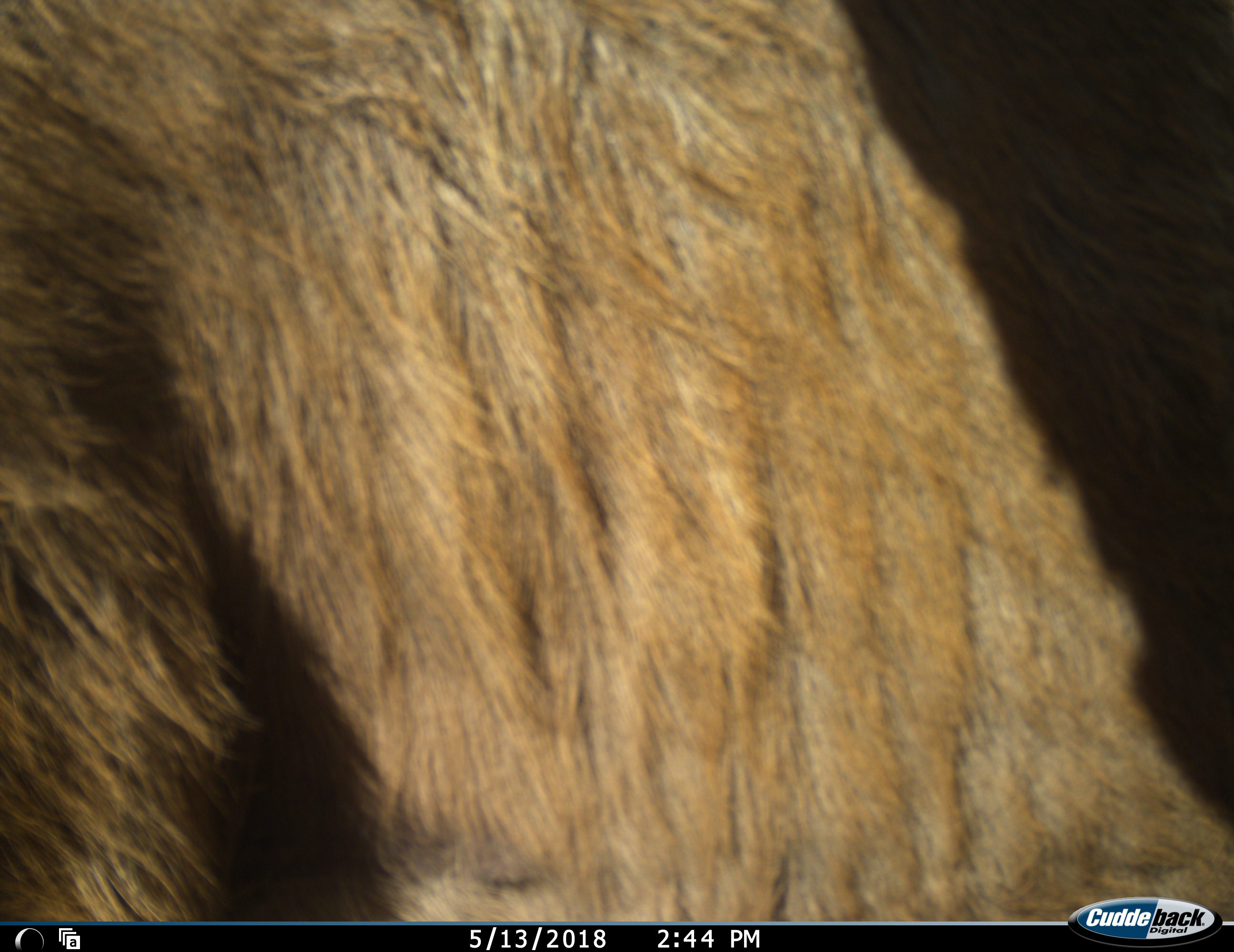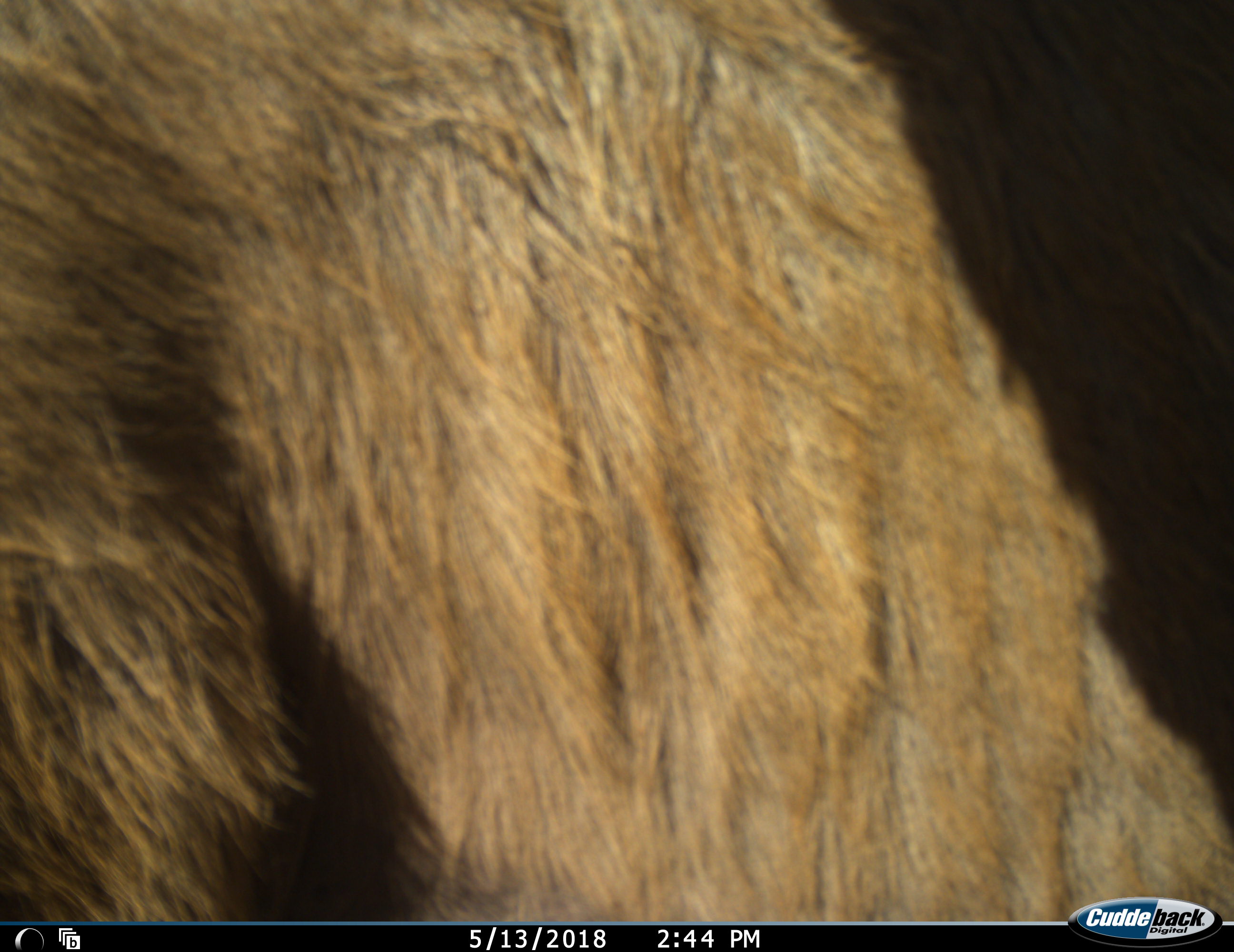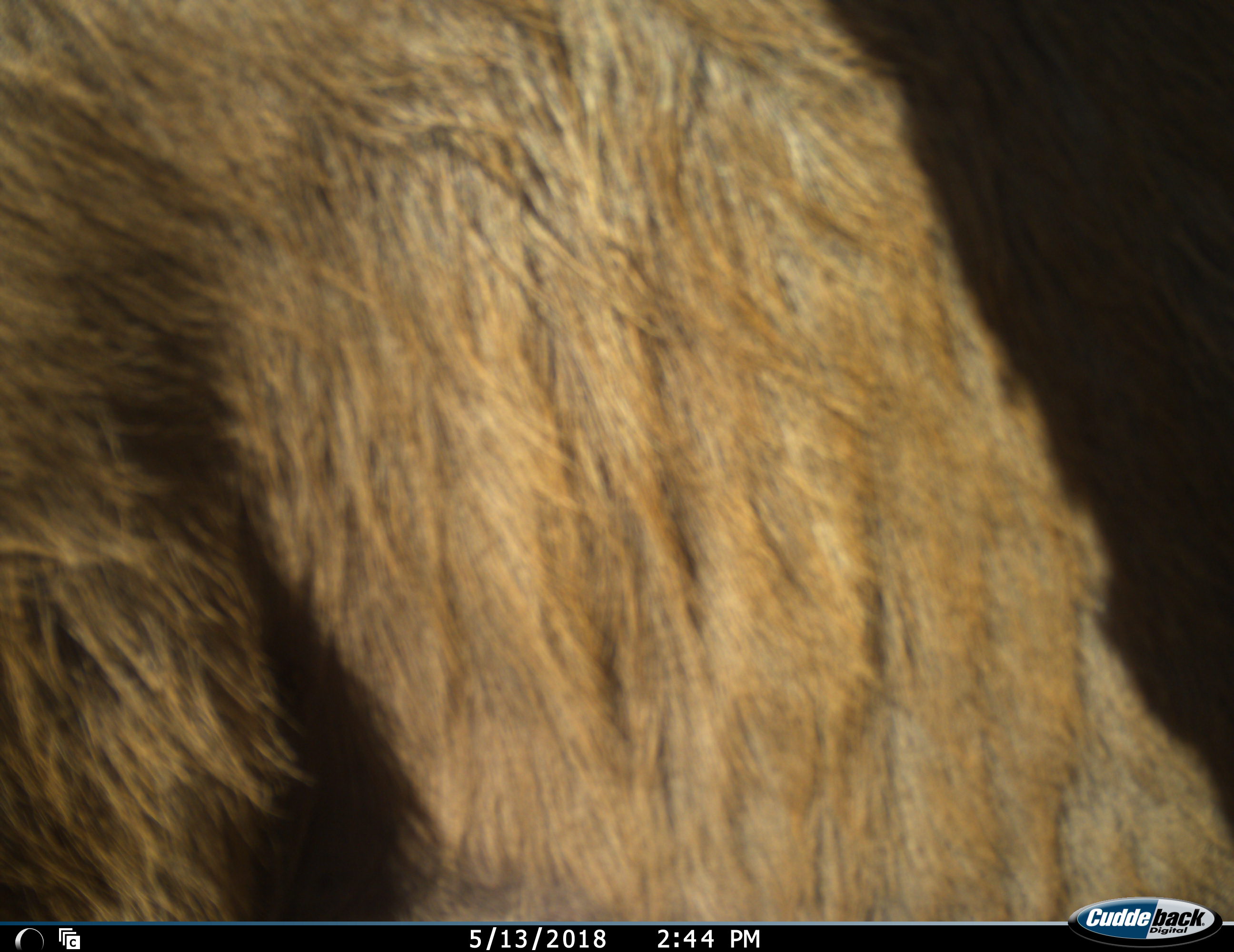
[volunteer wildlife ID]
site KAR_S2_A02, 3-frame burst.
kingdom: Animalia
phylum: Chordata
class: Mammalia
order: Artiodactyla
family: Bovidae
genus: Tragelaphus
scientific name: Tragelaphus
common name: kudu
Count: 1.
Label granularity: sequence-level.